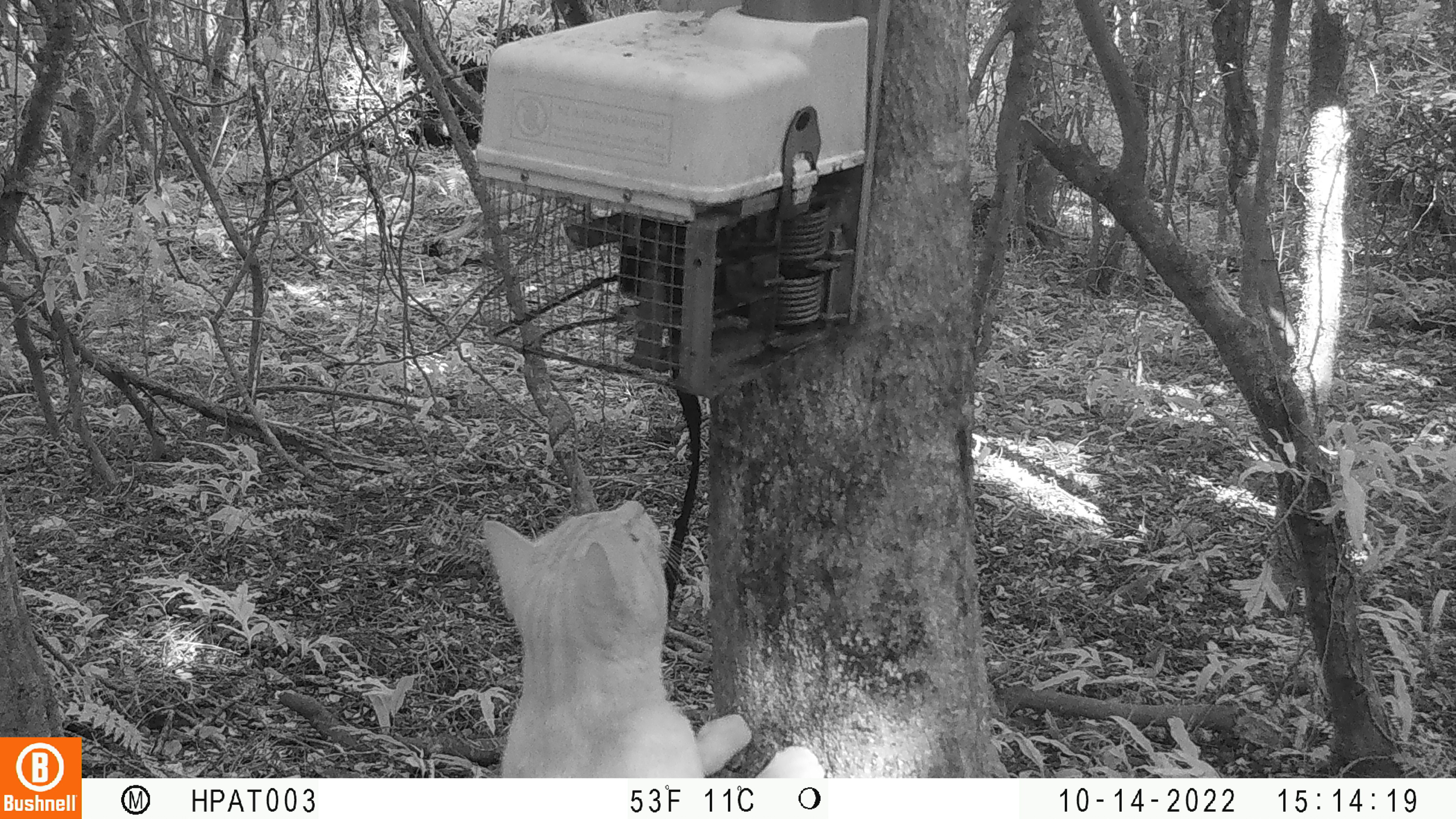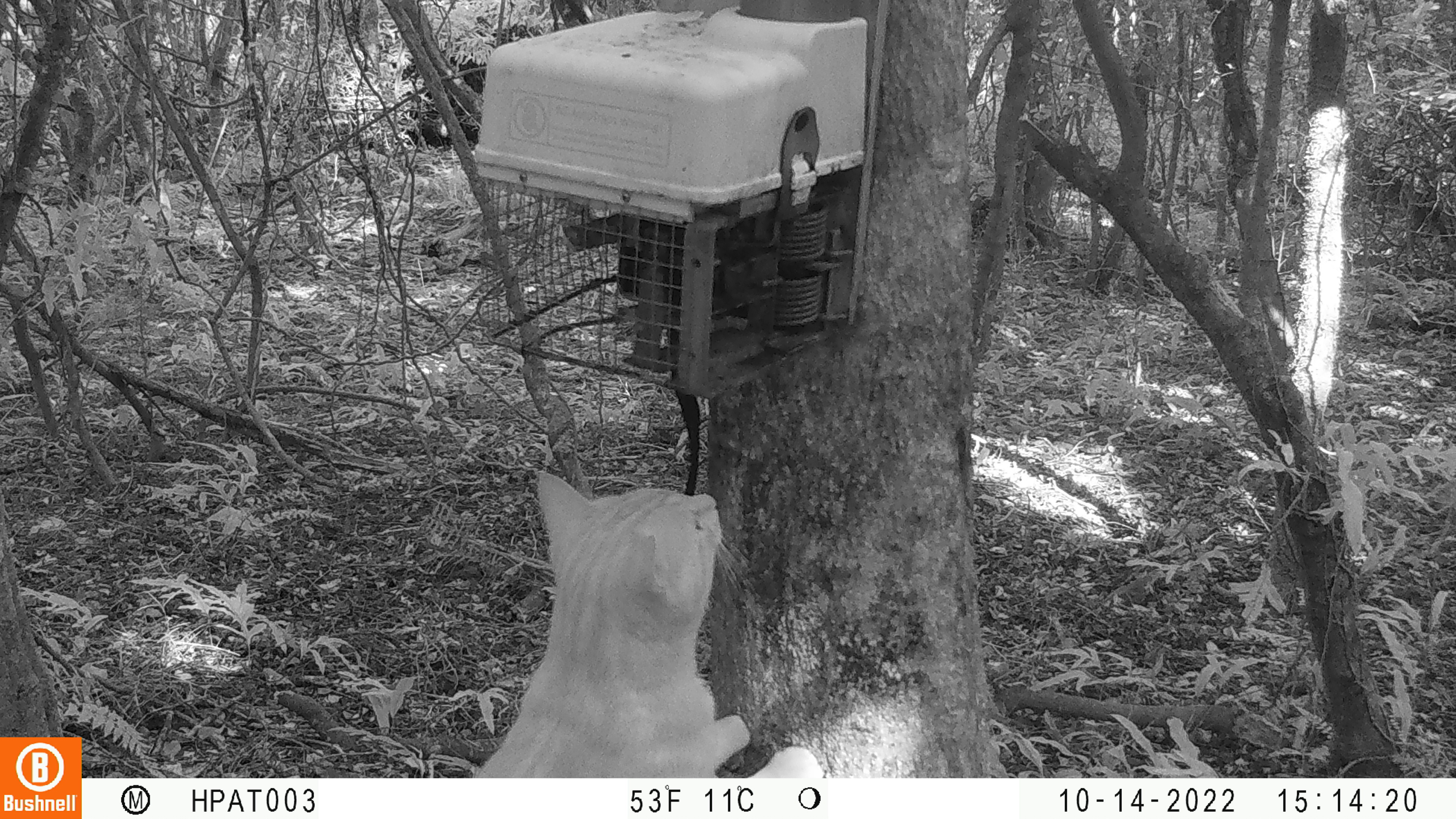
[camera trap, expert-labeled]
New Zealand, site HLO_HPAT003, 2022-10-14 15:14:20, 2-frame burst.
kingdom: Animalia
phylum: Chordata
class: Mammalia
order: Carnivora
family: Felidae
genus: Felis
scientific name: Felis catus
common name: domestic cat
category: cat